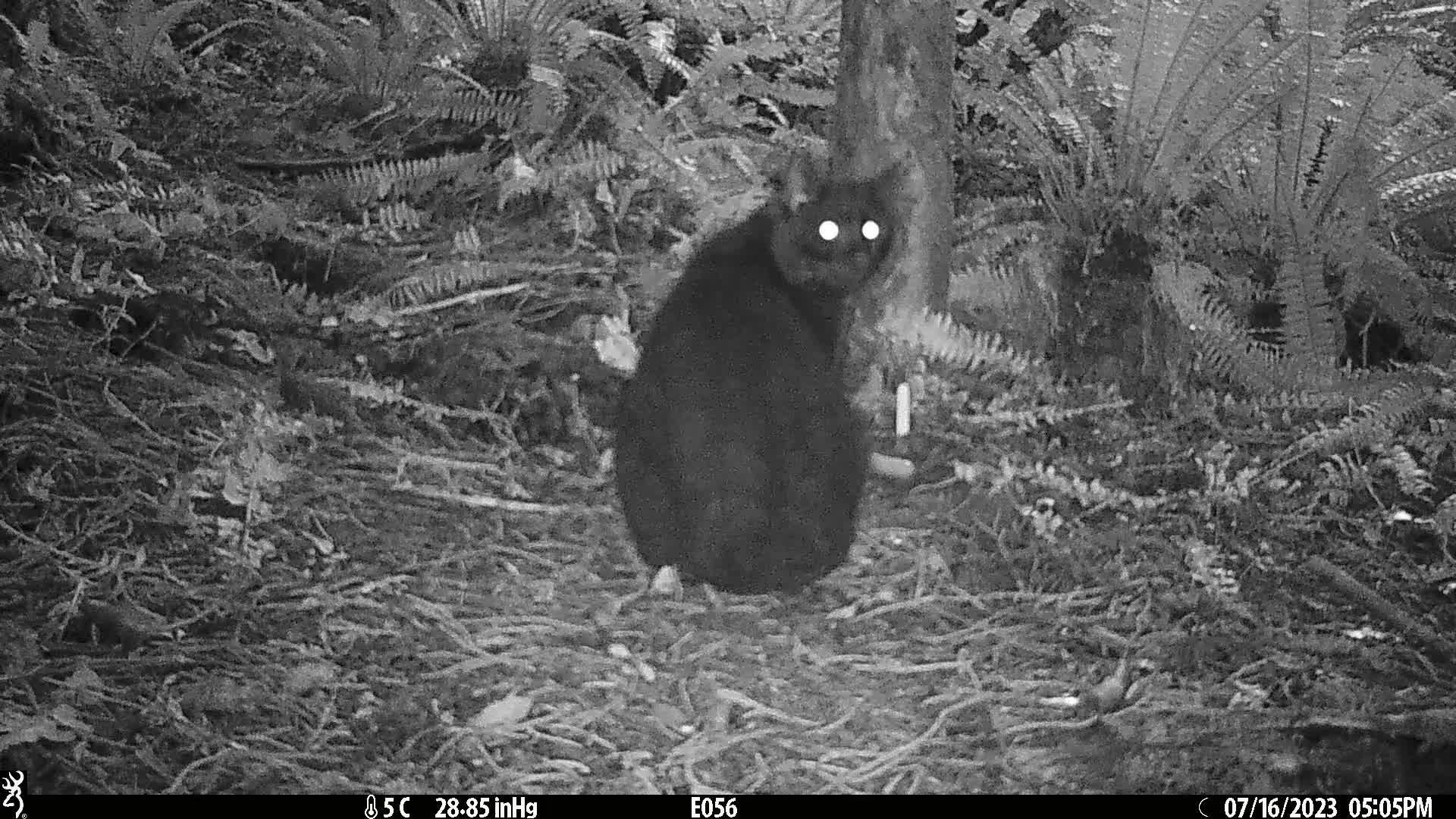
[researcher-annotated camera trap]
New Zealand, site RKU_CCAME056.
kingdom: Animalia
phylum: Chordata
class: Mammalia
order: Carnivora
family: Felidae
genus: Felis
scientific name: Felis catus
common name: domestic cat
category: cat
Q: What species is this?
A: Cat (domestic cat) (Felis catus).